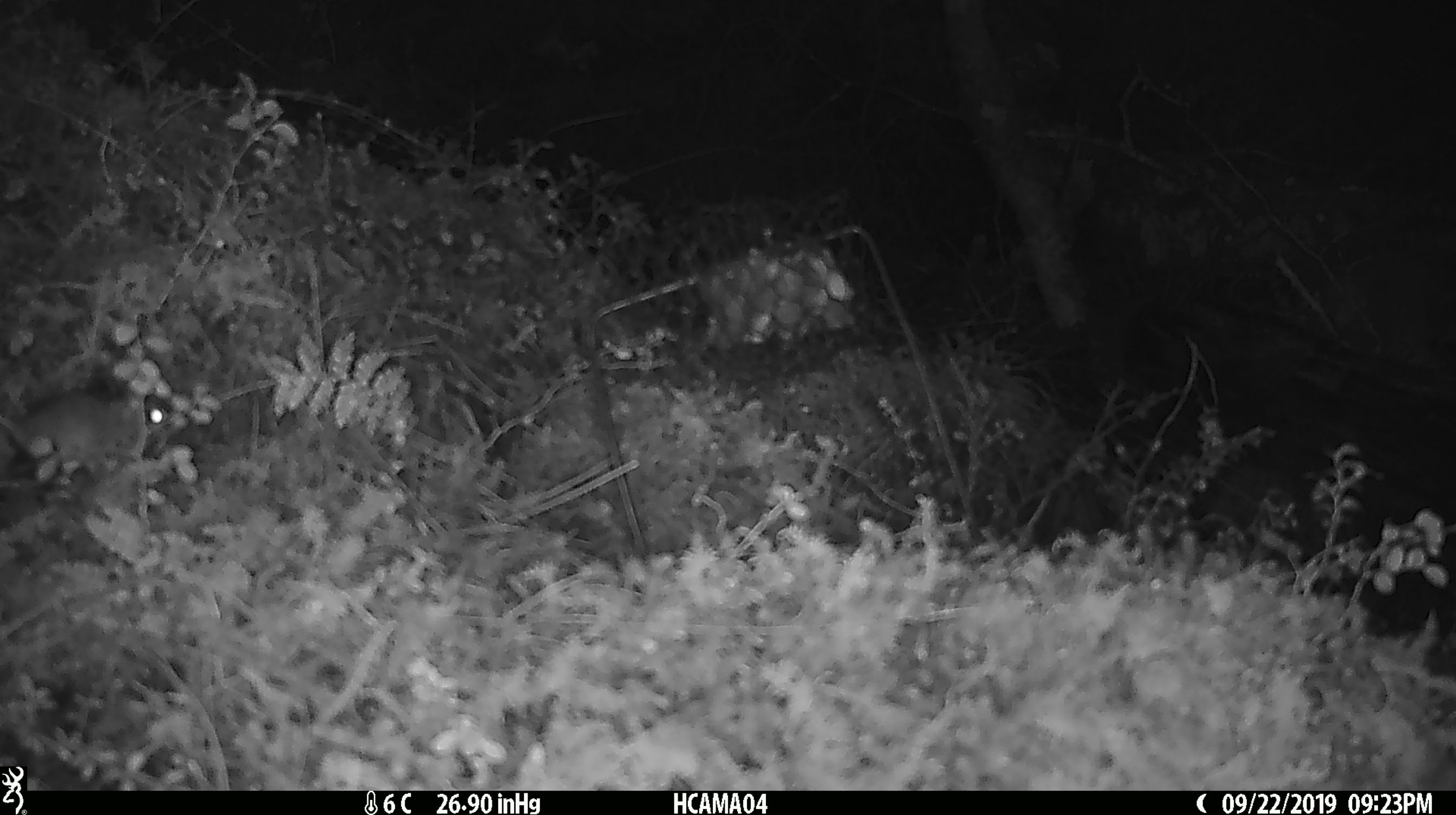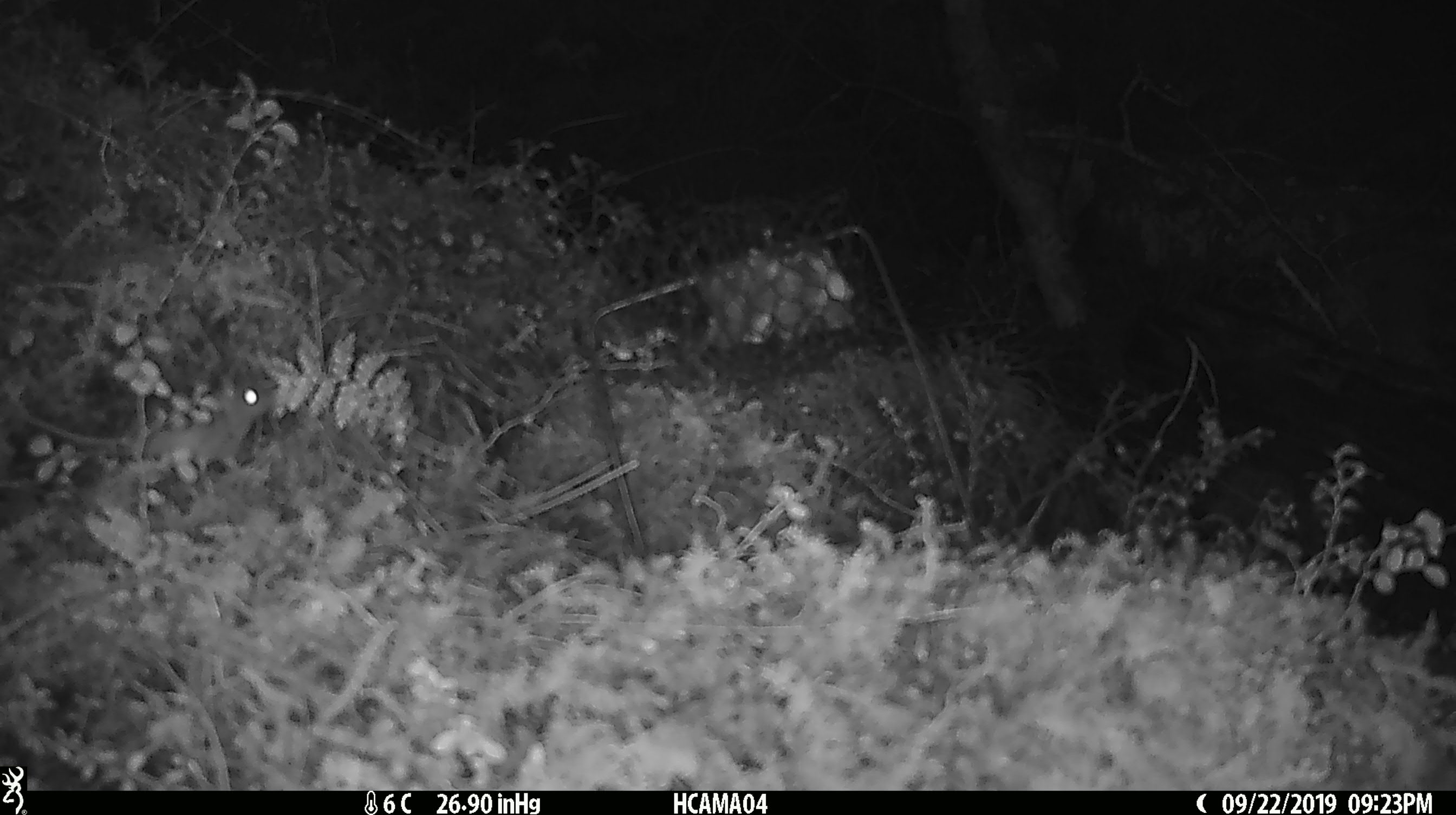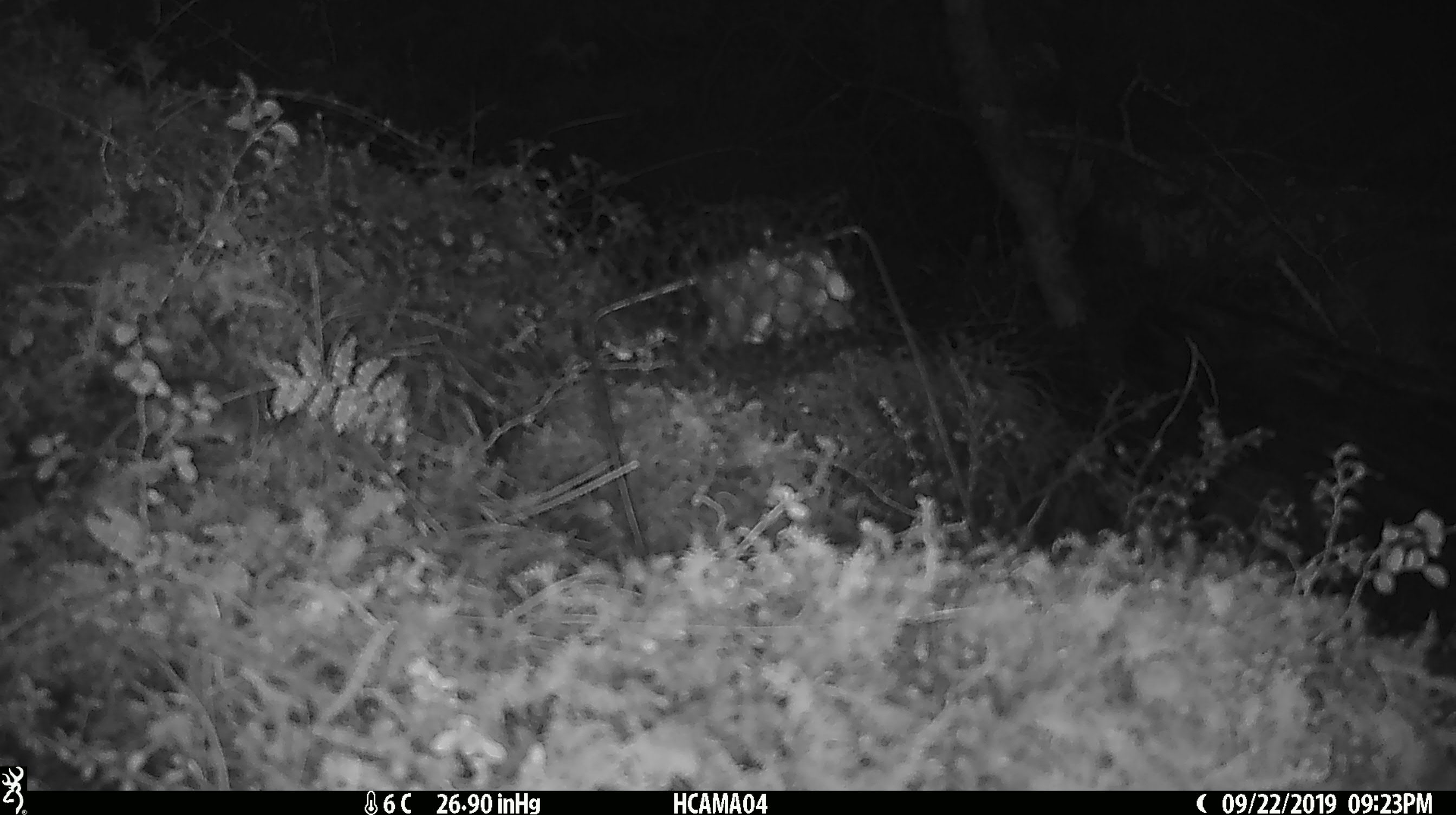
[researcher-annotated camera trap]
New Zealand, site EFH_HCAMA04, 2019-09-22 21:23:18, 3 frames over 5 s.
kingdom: Animalia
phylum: Chordata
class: Mammalia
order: Rodentia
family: Muridae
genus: Mus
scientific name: Mus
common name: mouse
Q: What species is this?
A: Mouse (Mus).